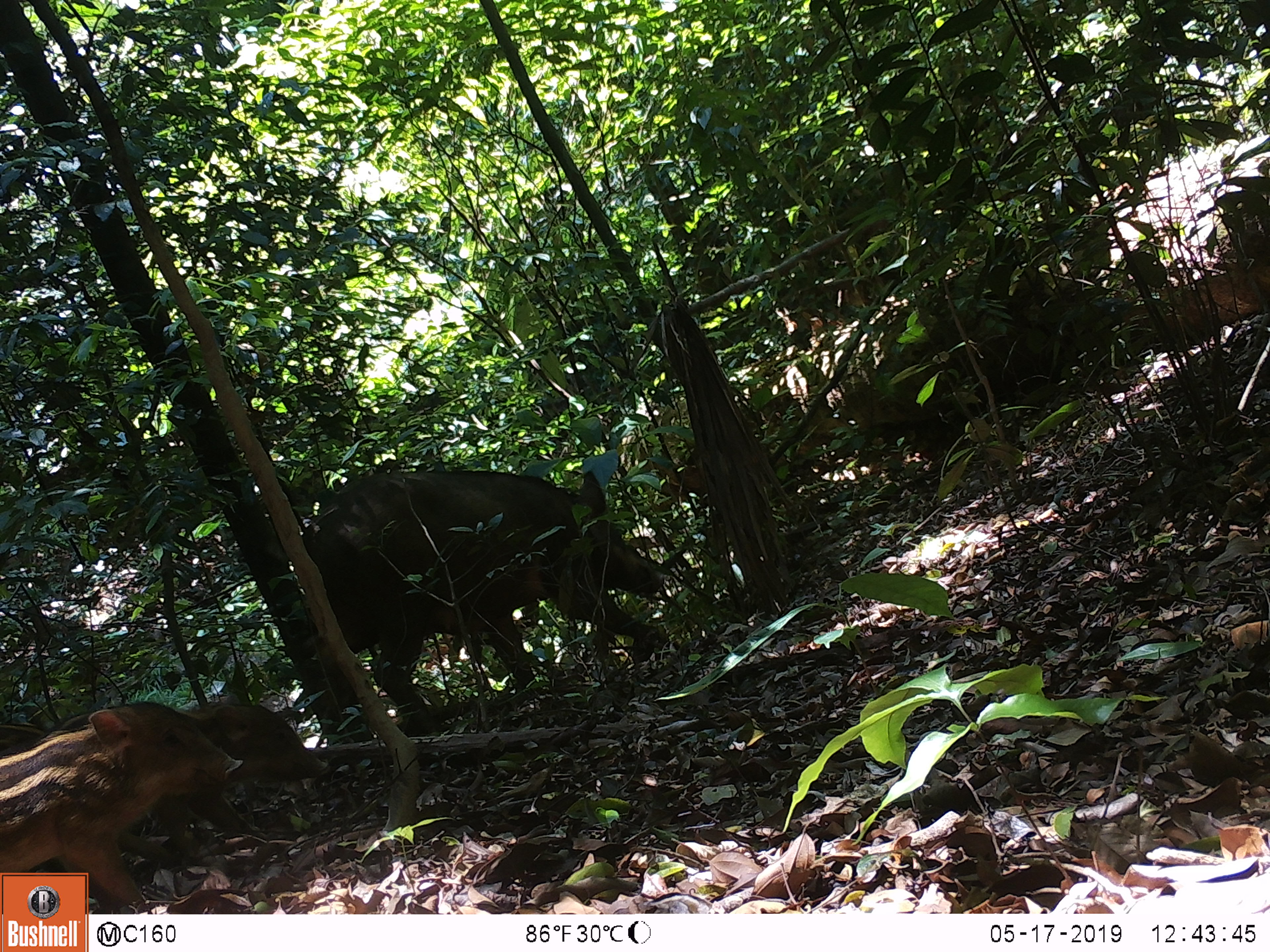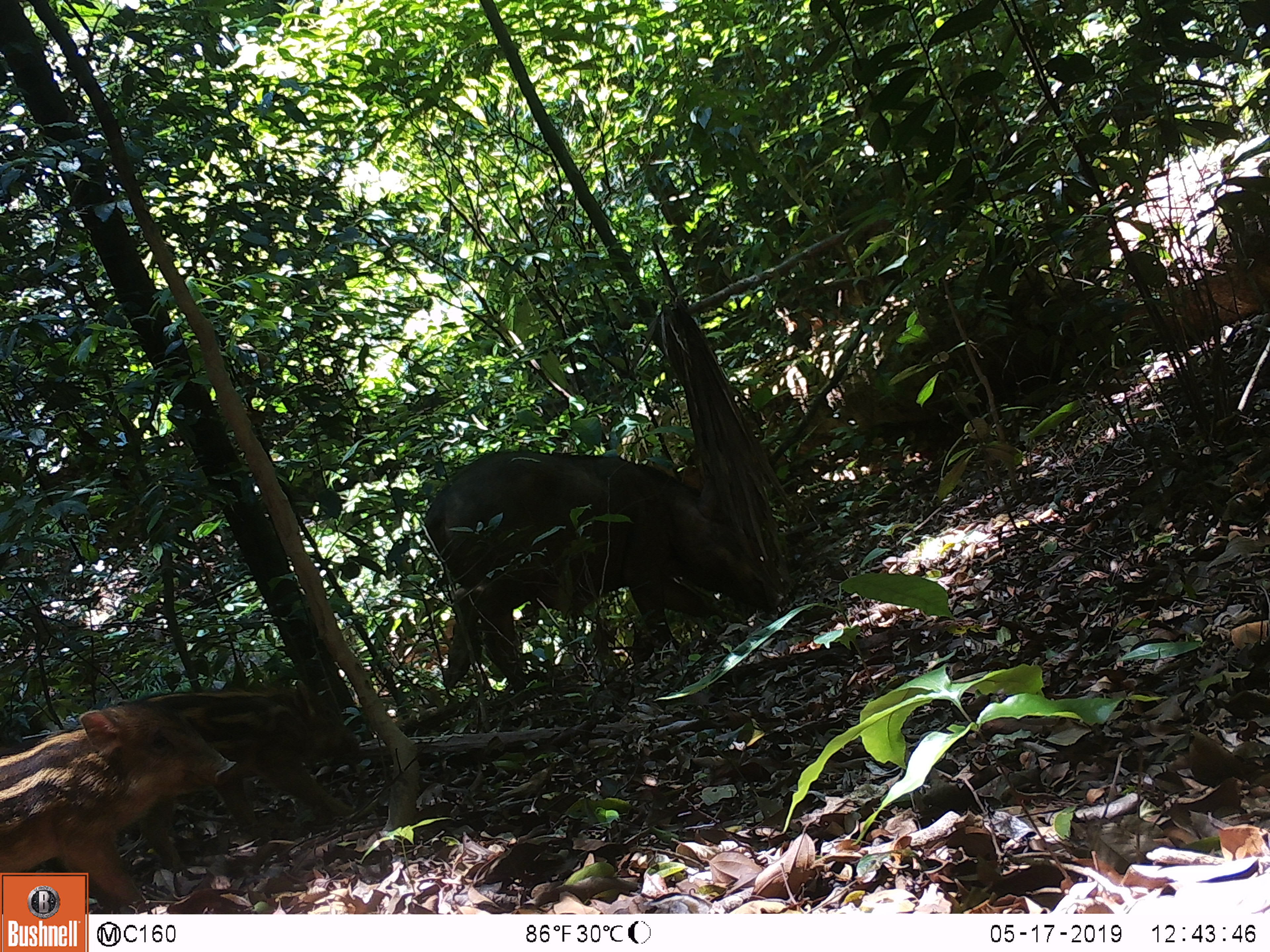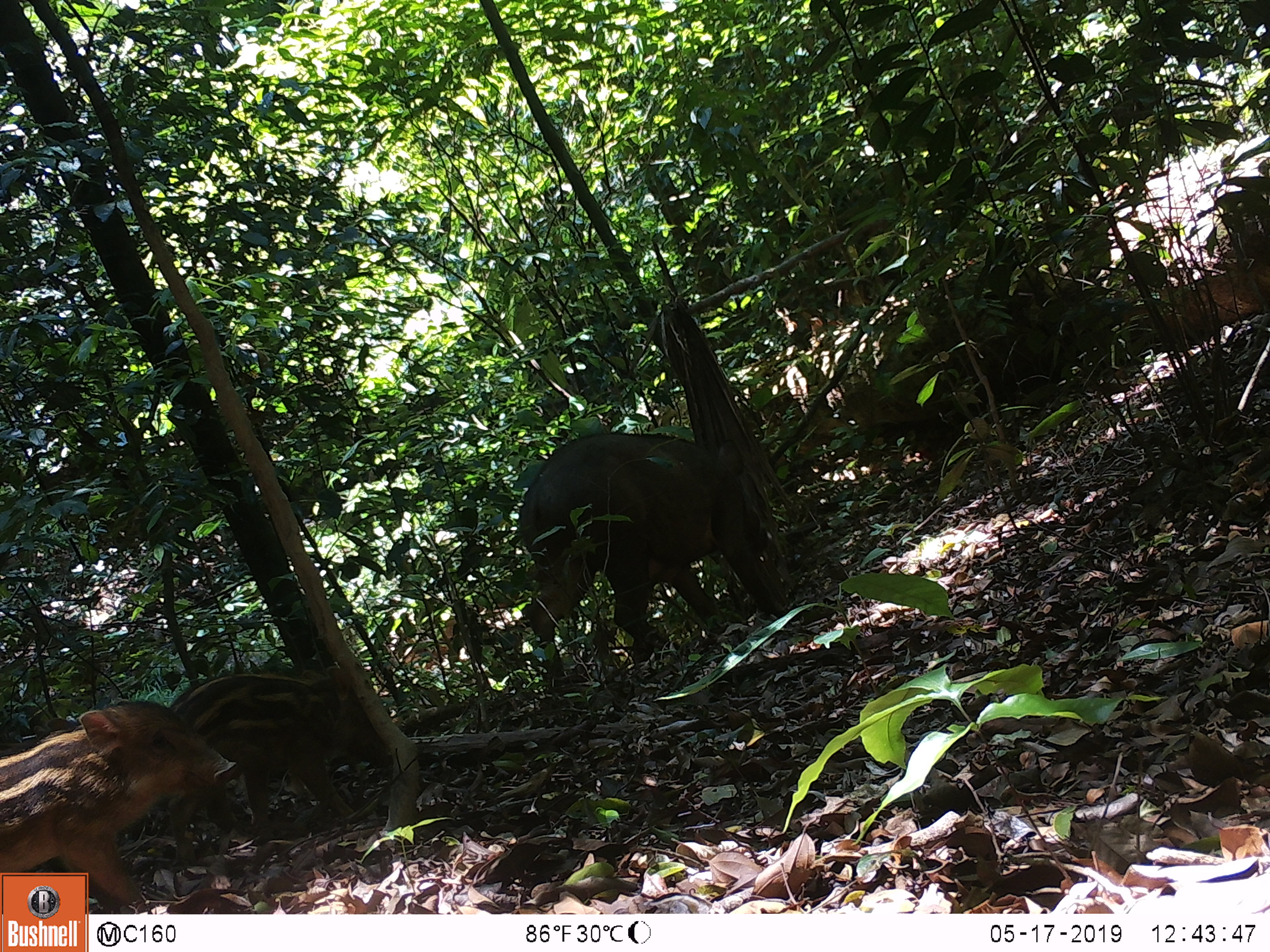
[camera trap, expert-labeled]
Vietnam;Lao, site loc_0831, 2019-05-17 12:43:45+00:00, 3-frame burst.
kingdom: Animalia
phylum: Chordata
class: Mammalia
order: Artiodactyla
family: Suidae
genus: Sus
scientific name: Sus scrofa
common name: eurasian wild pig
Eurasian wild pig (Sus scrofa). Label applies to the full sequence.